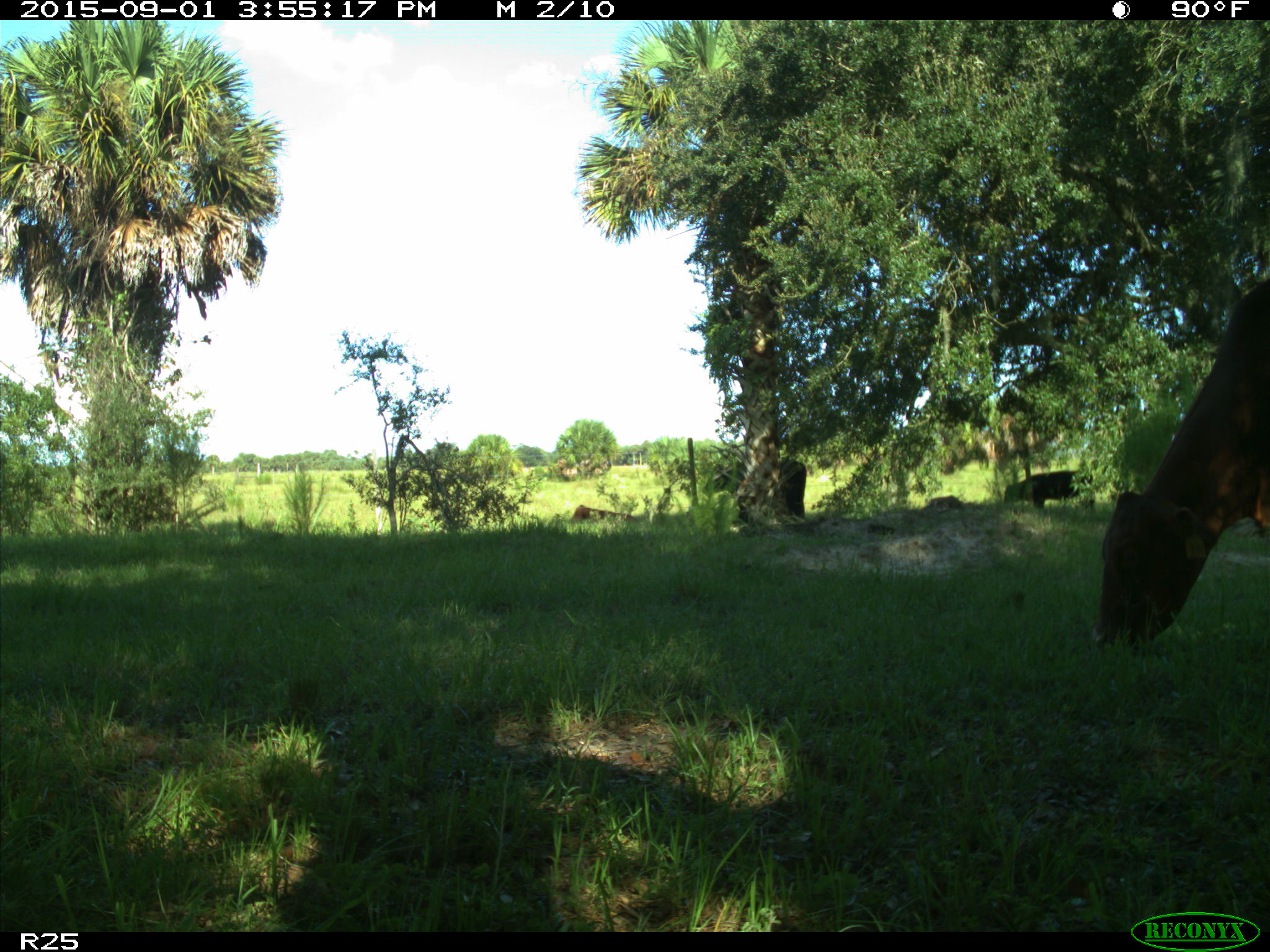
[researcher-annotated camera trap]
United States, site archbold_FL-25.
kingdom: Animalia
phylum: Chordata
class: Mammalia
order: Artiodactyla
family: Bovidae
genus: Bos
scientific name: Bos taurus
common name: domestic cow